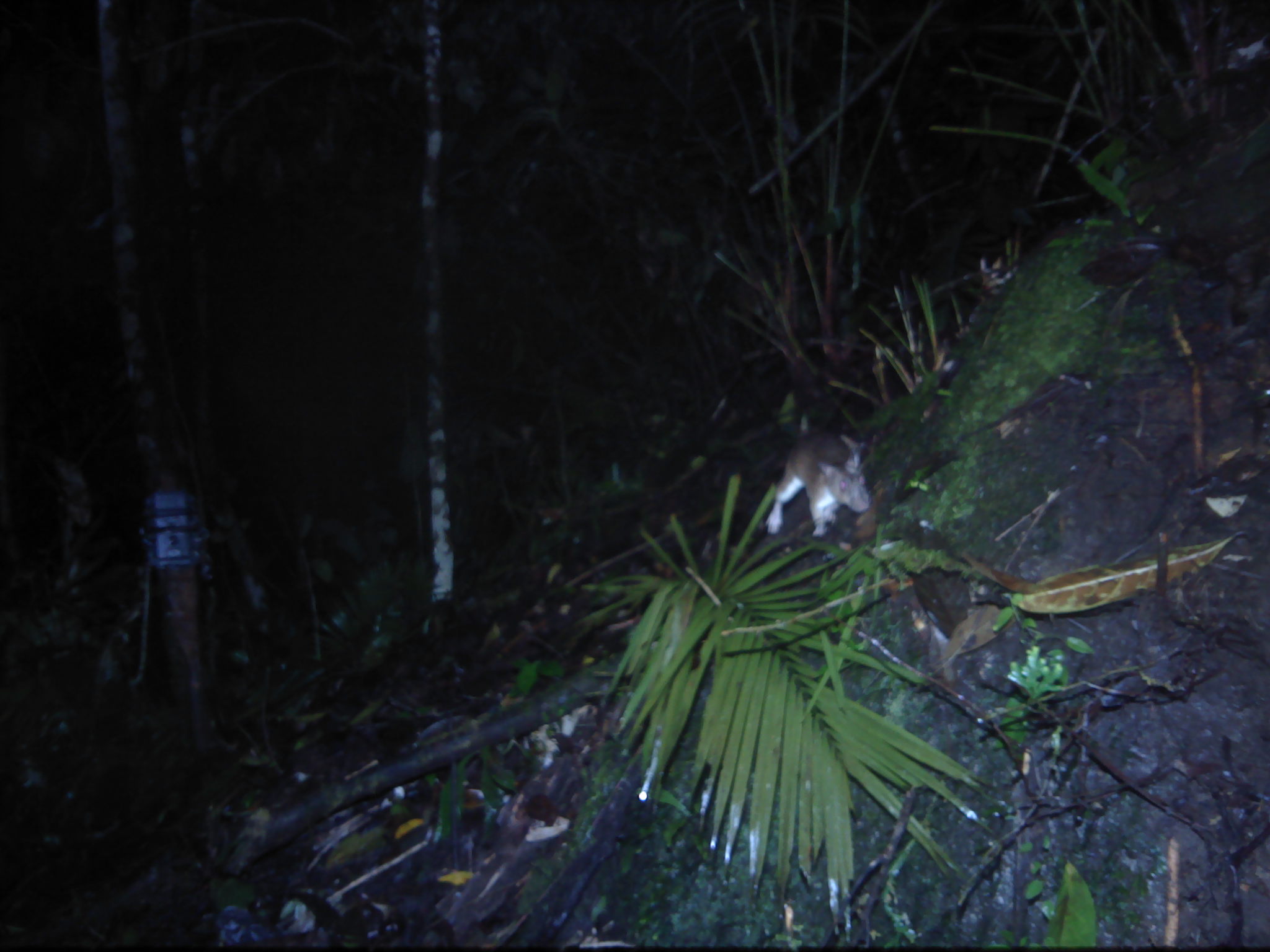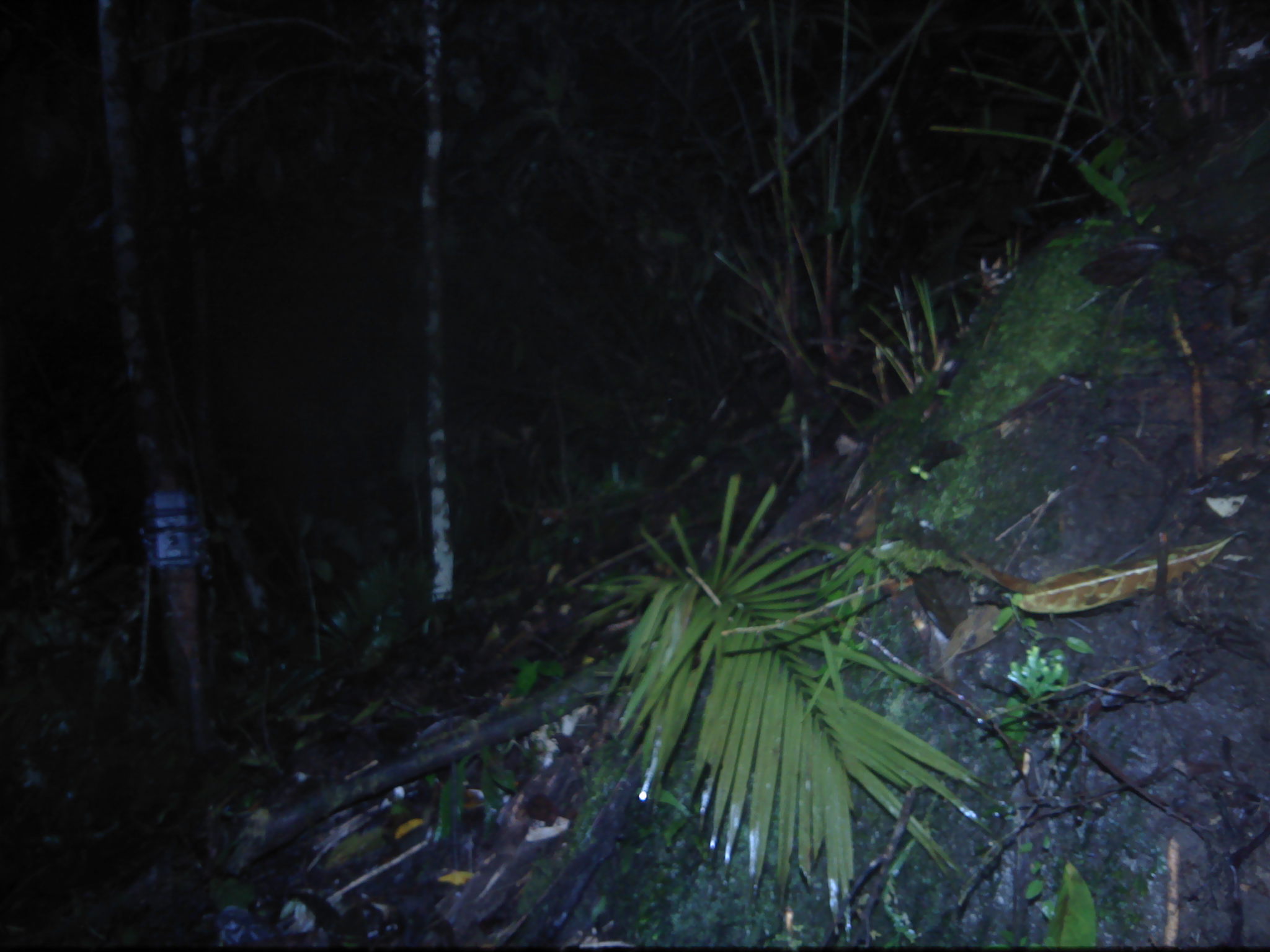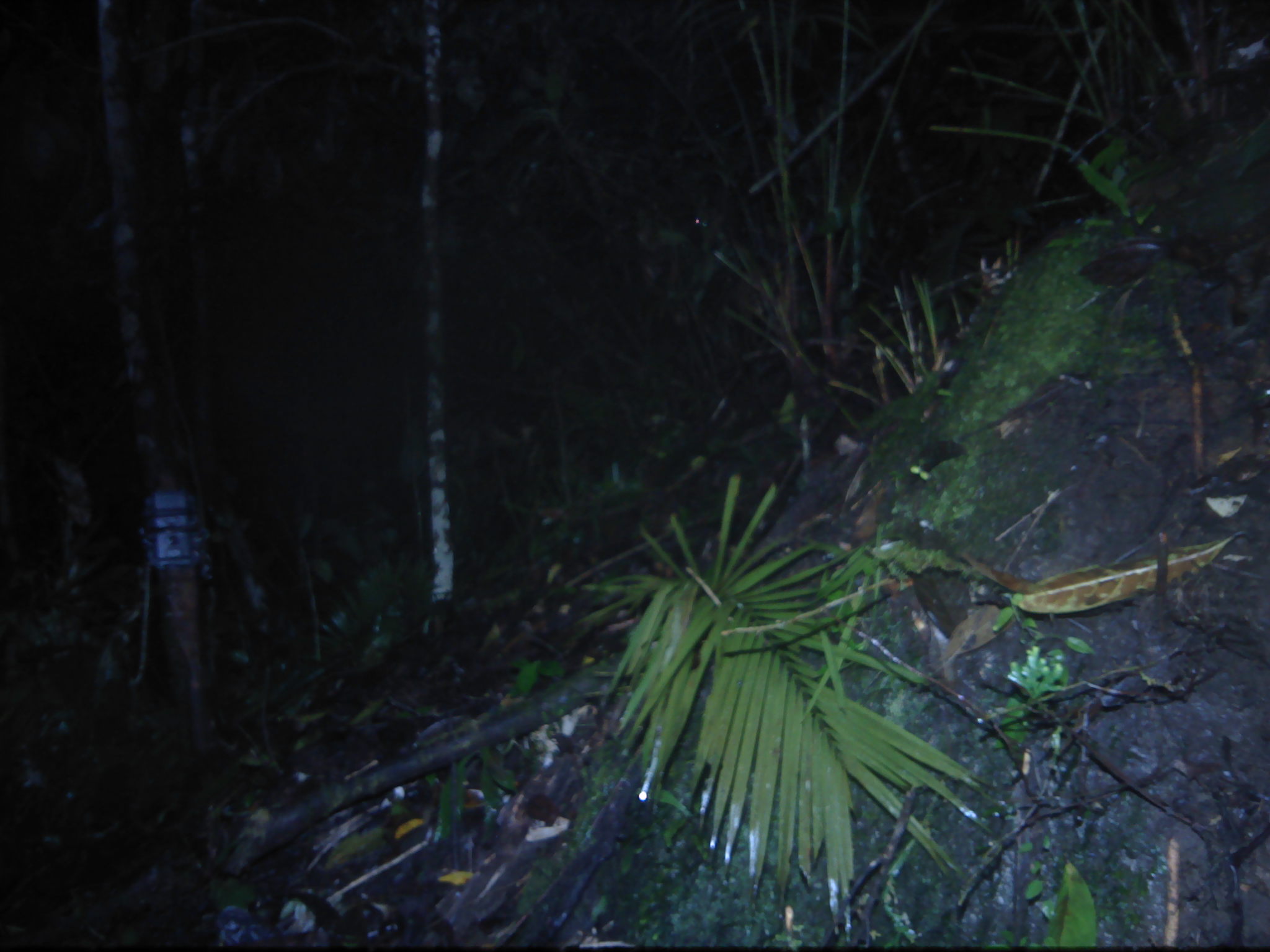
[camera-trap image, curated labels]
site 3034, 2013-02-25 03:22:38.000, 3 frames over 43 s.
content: unidentified animal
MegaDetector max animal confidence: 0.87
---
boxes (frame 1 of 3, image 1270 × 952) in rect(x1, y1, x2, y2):
unknown: rect(763, 427, 871, 535)